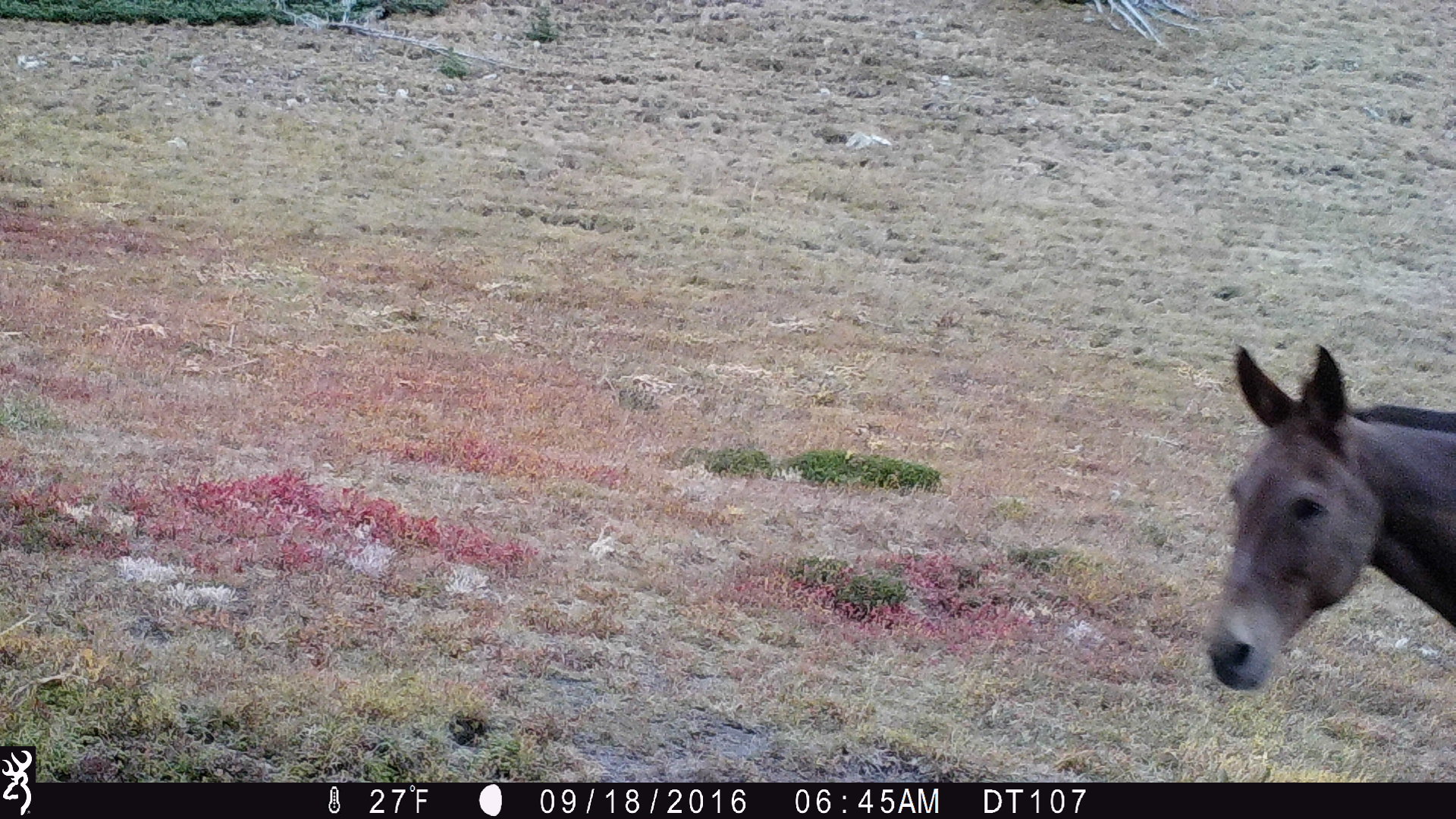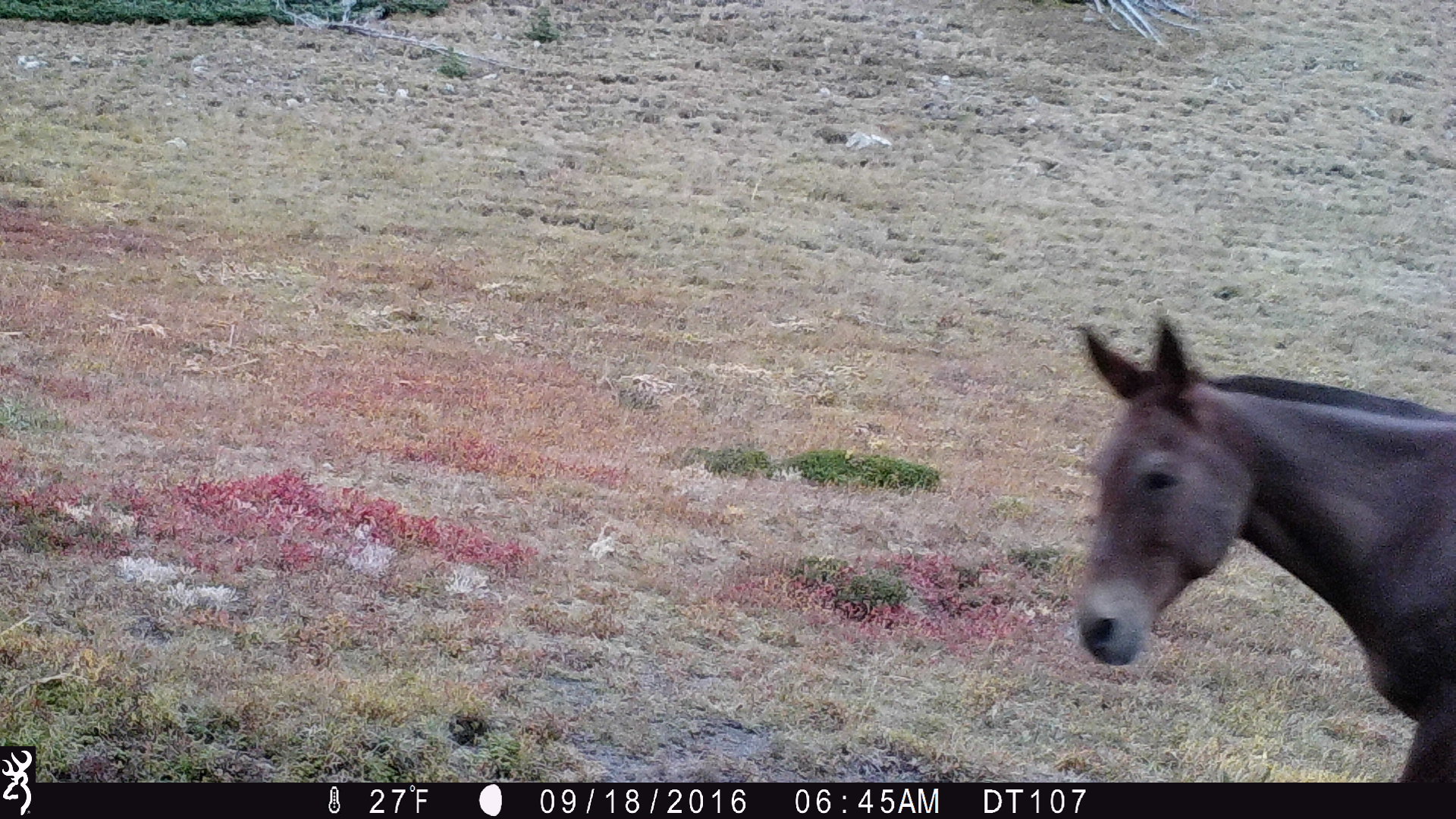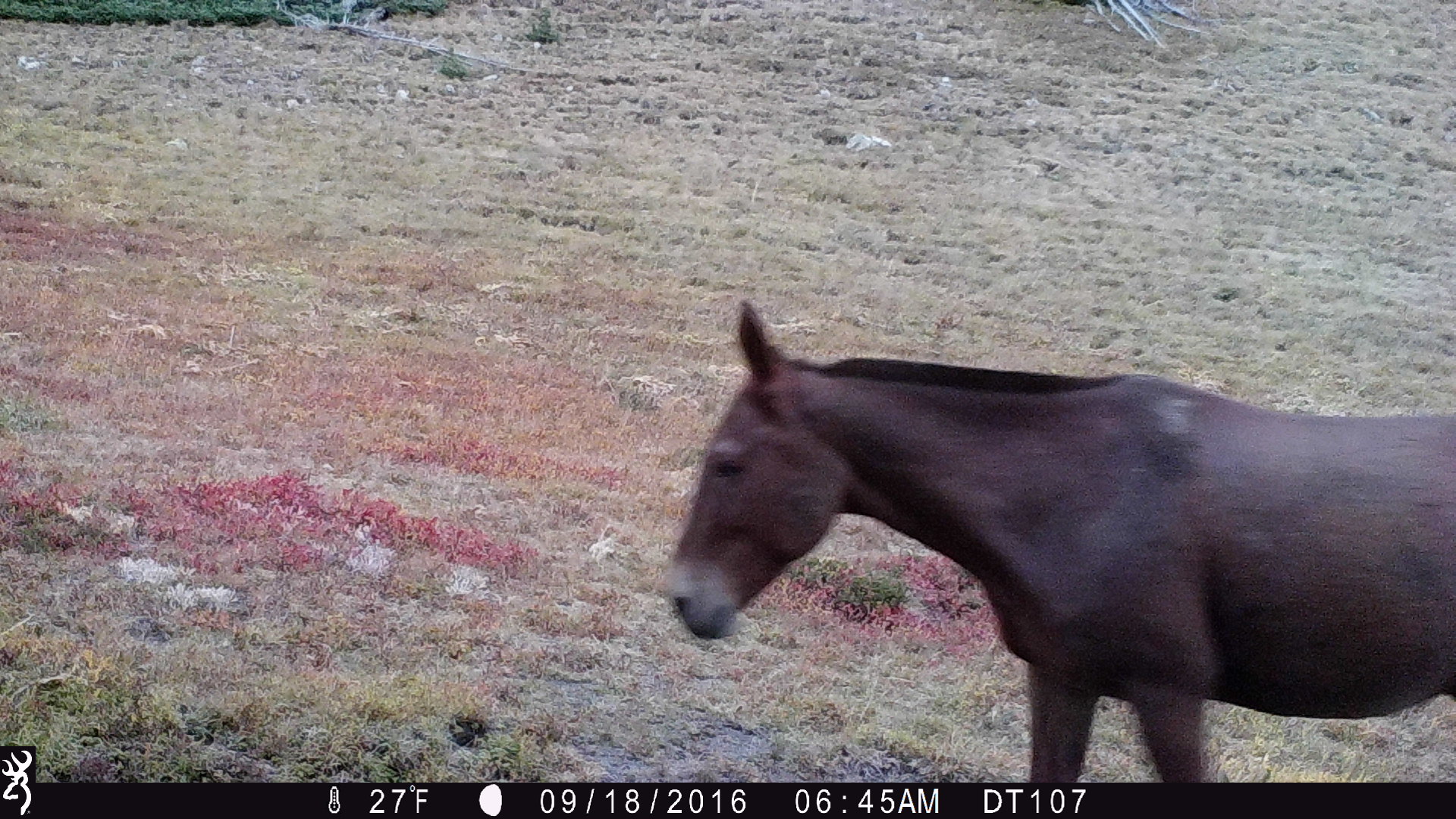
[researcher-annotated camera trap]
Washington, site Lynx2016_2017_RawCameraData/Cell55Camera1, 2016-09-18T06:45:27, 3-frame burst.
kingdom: Animalia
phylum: Chordata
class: Mammalia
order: Perissodactyla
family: Equidae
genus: Equus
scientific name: Equus caballus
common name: domestic horse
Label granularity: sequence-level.